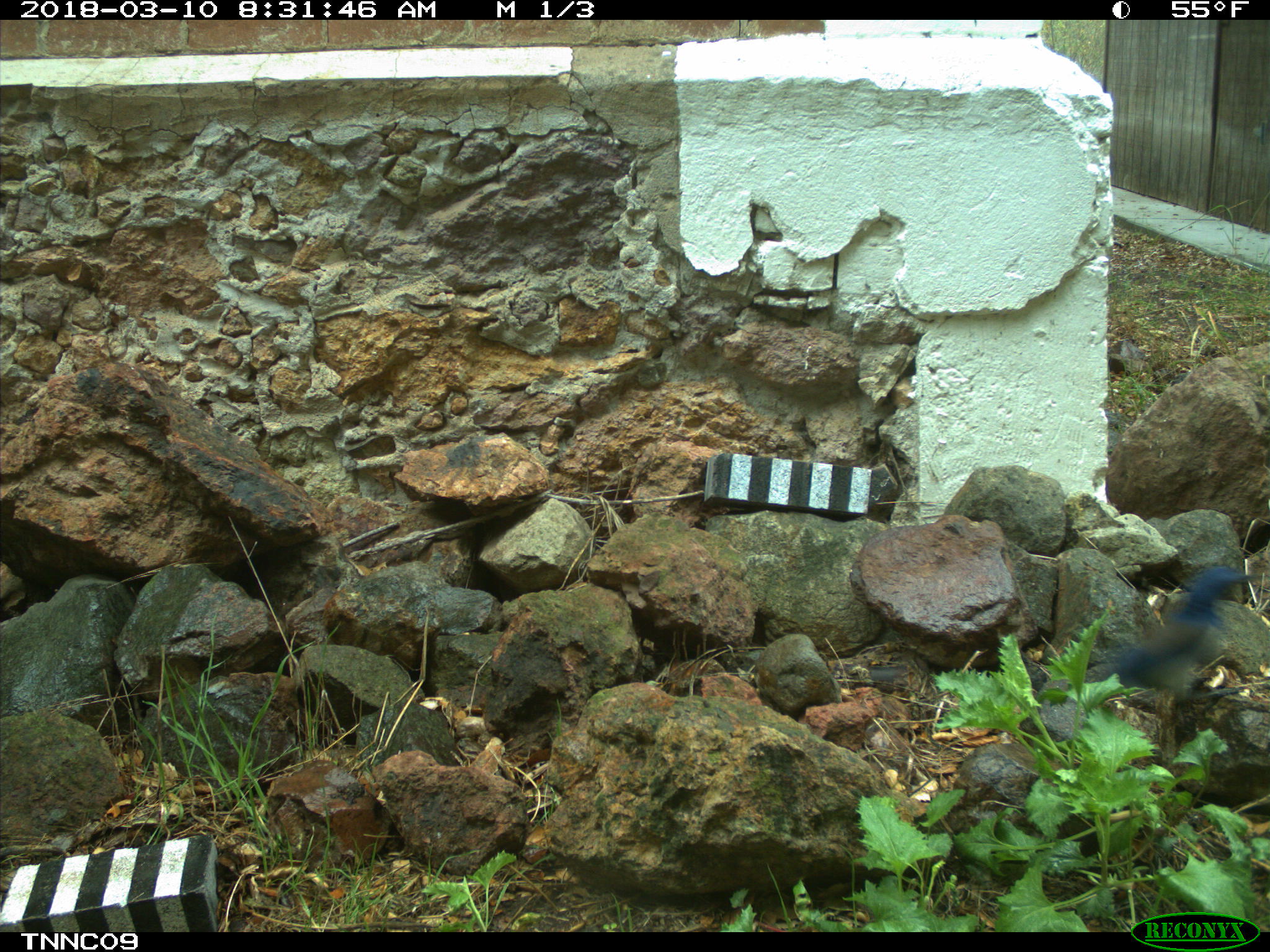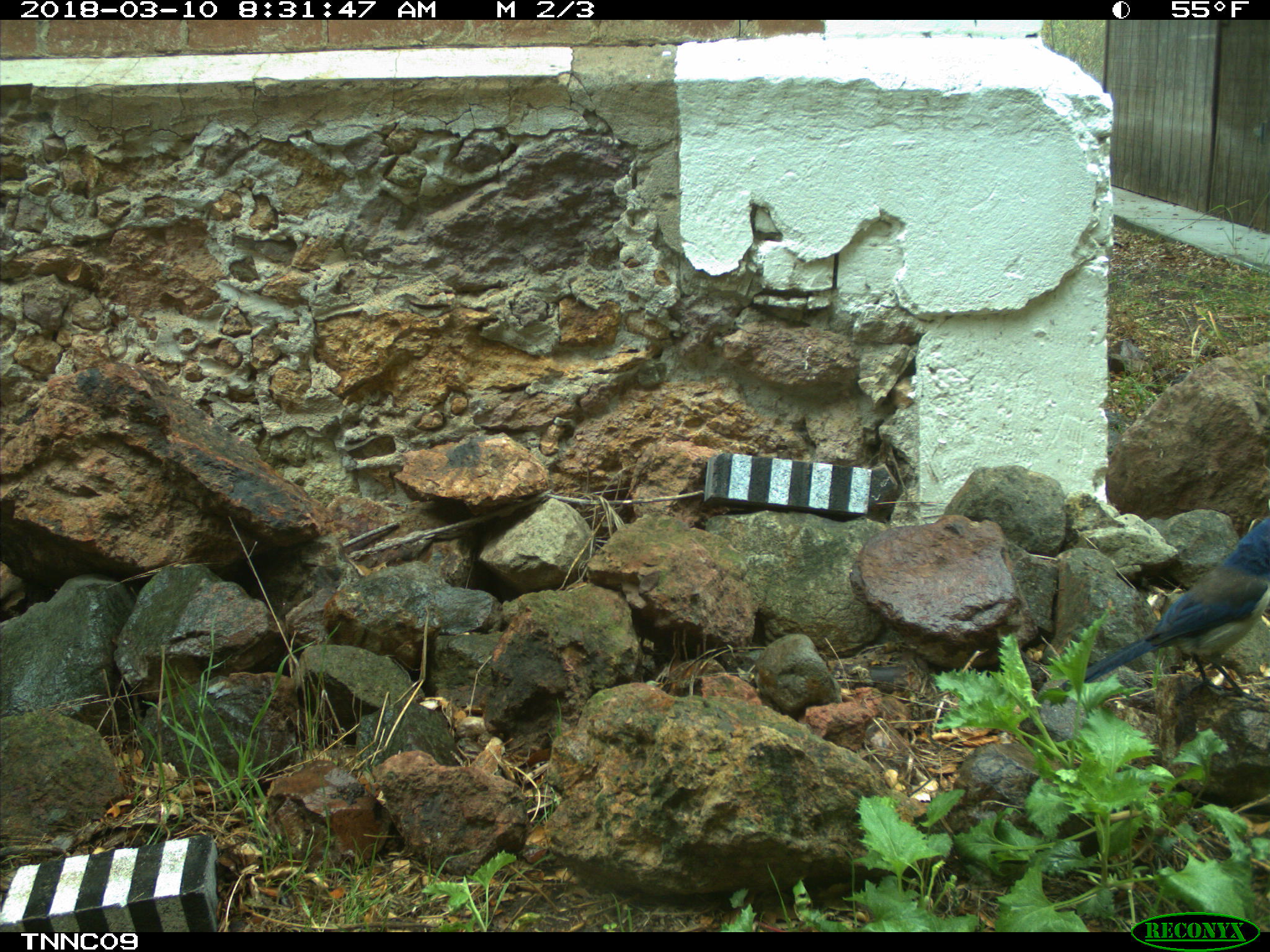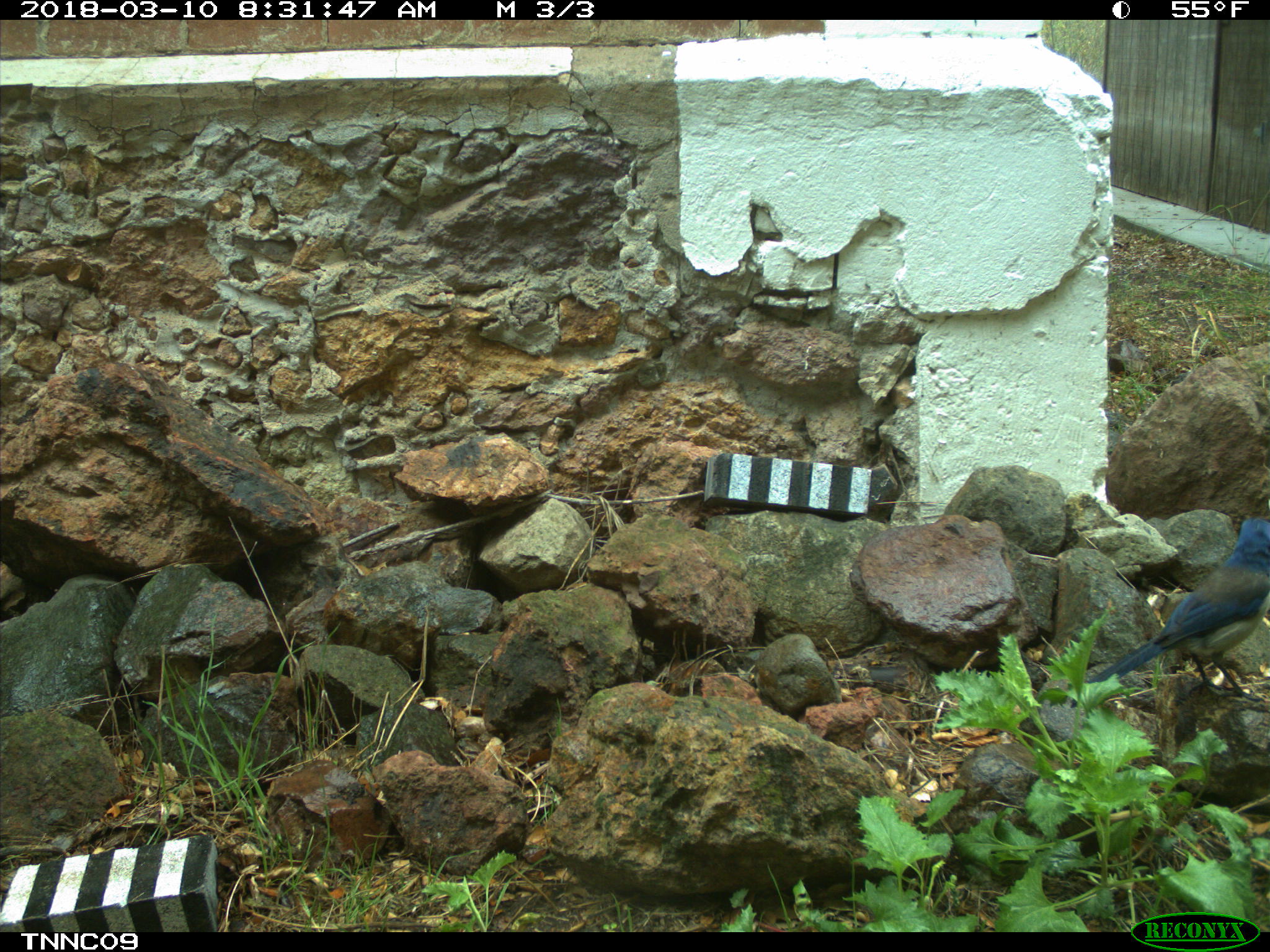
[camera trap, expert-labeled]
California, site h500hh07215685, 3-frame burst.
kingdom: Animalia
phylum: Chordata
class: Aves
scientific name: Aves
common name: bird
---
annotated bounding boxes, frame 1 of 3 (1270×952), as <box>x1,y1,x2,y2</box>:
bird: <box>1083,566,1263,689</box>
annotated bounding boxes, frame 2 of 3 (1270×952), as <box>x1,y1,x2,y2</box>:
bird: <box>1058,517,1269,703</box>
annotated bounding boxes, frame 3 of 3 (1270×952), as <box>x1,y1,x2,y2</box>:
bird: <box>1090,516,1268,703</box>